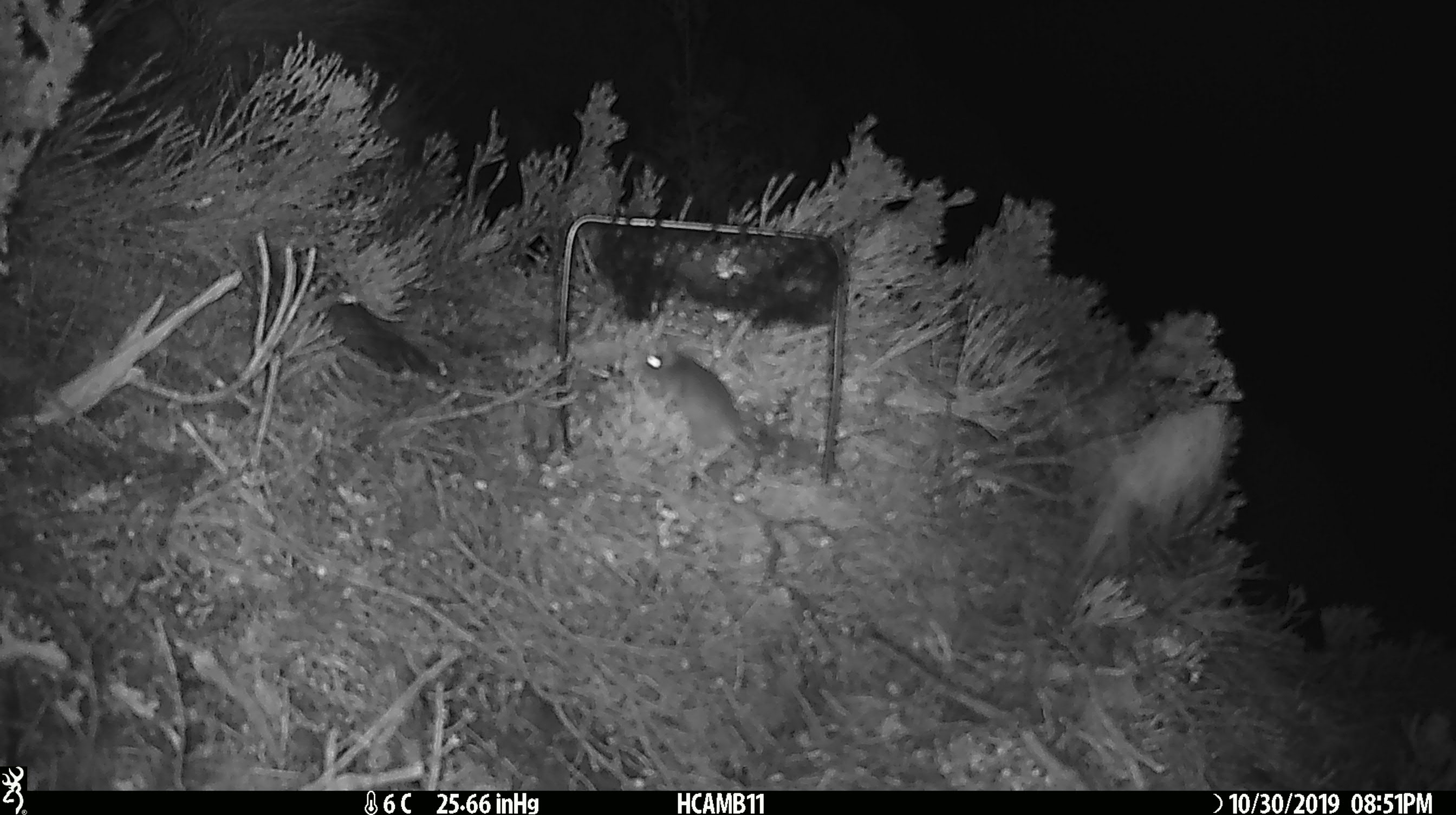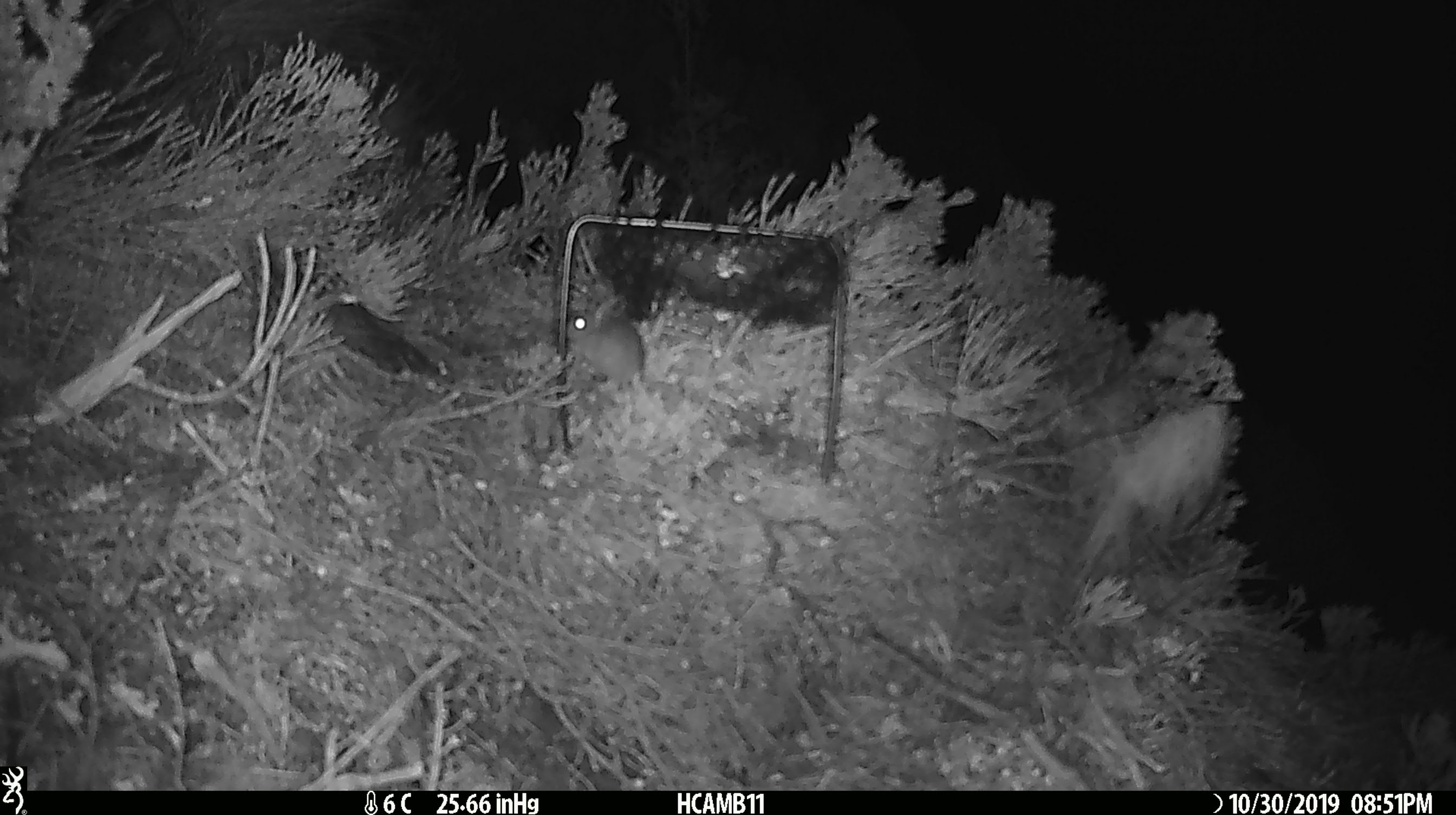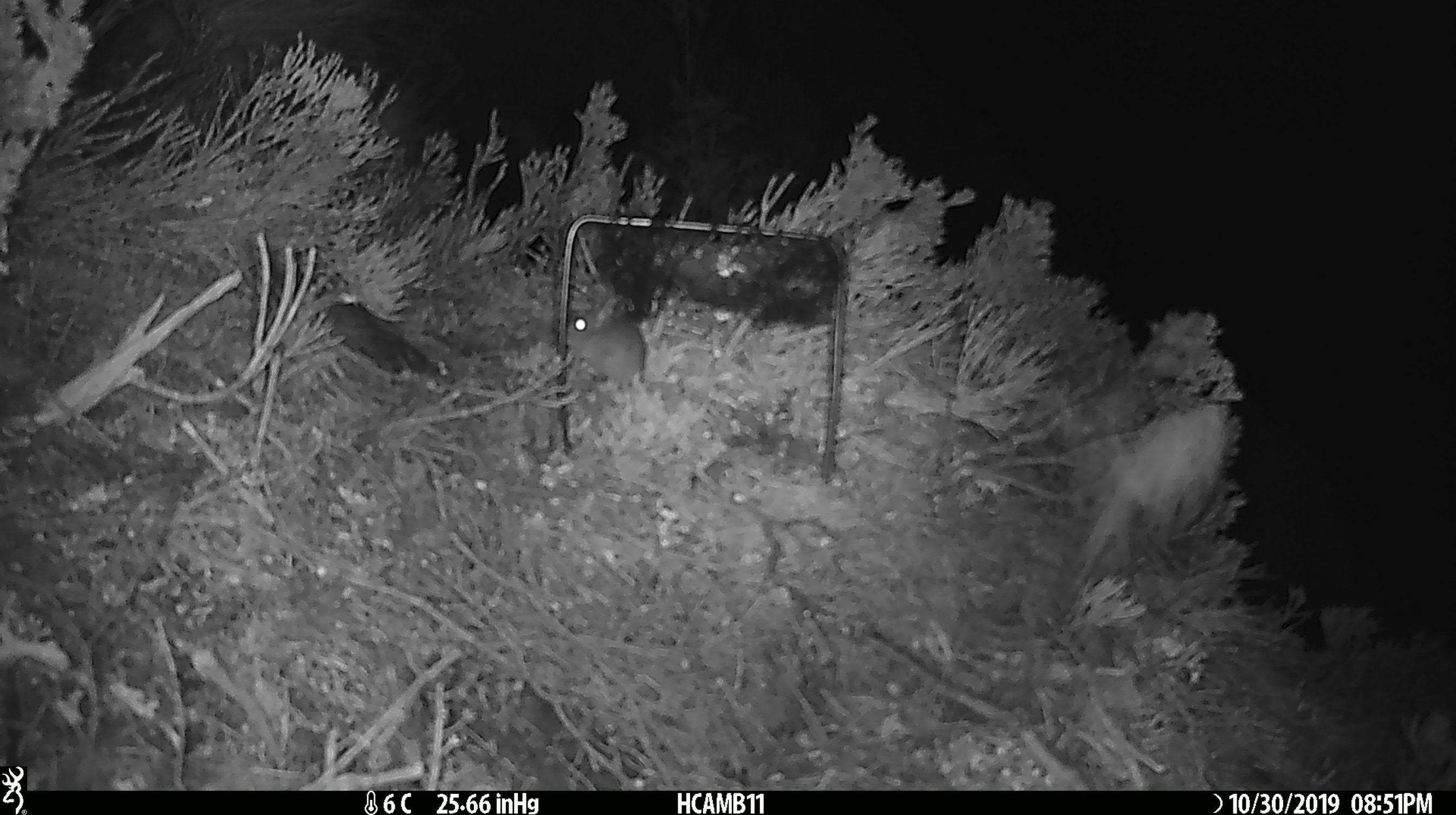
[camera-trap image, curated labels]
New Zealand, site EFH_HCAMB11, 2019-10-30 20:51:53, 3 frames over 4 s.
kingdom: Animalia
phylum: Chordata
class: Mammalia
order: Rodentia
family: Muridae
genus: Mus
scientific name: Mus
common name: mouse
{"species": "mouse (Mus)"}